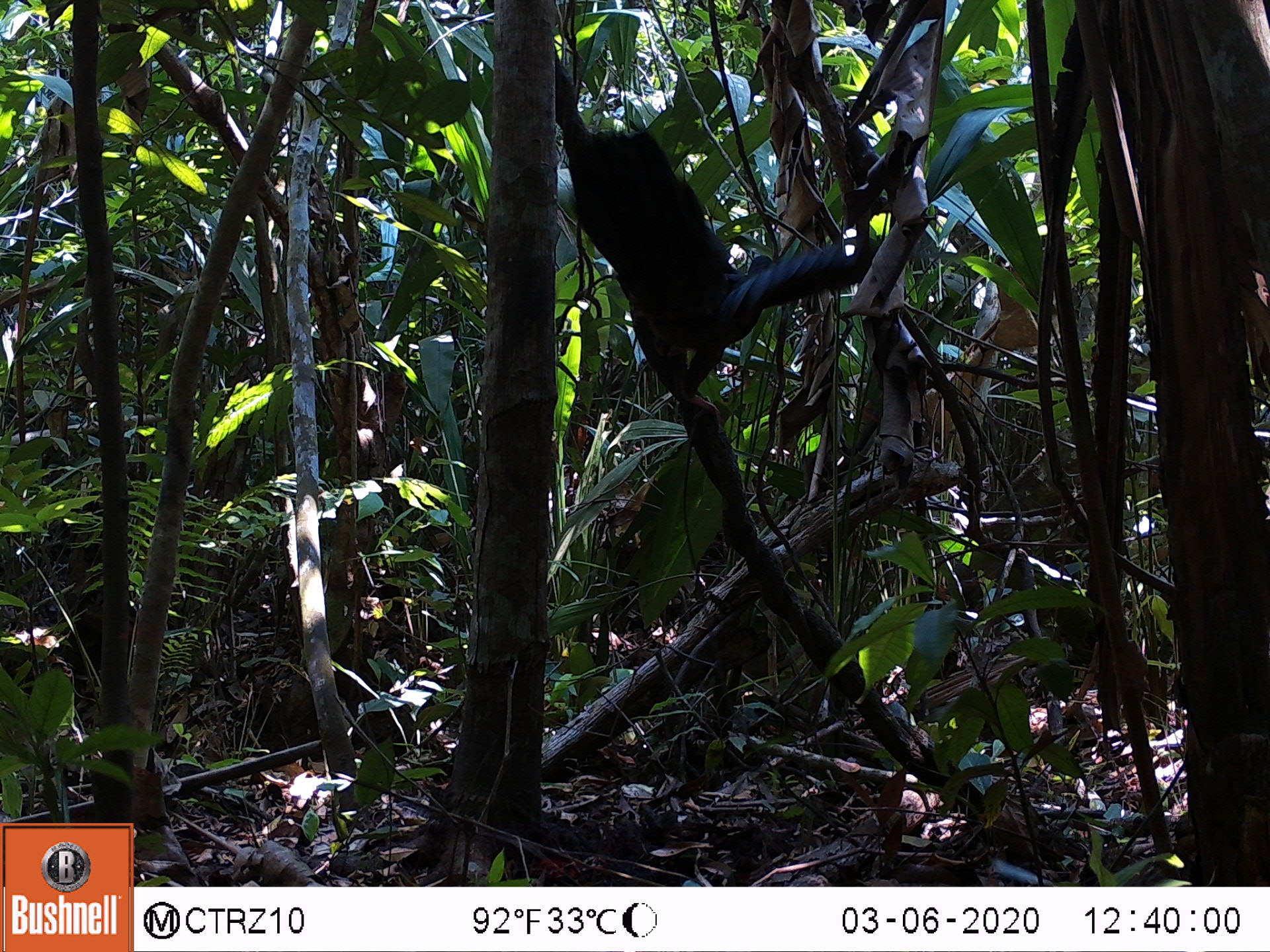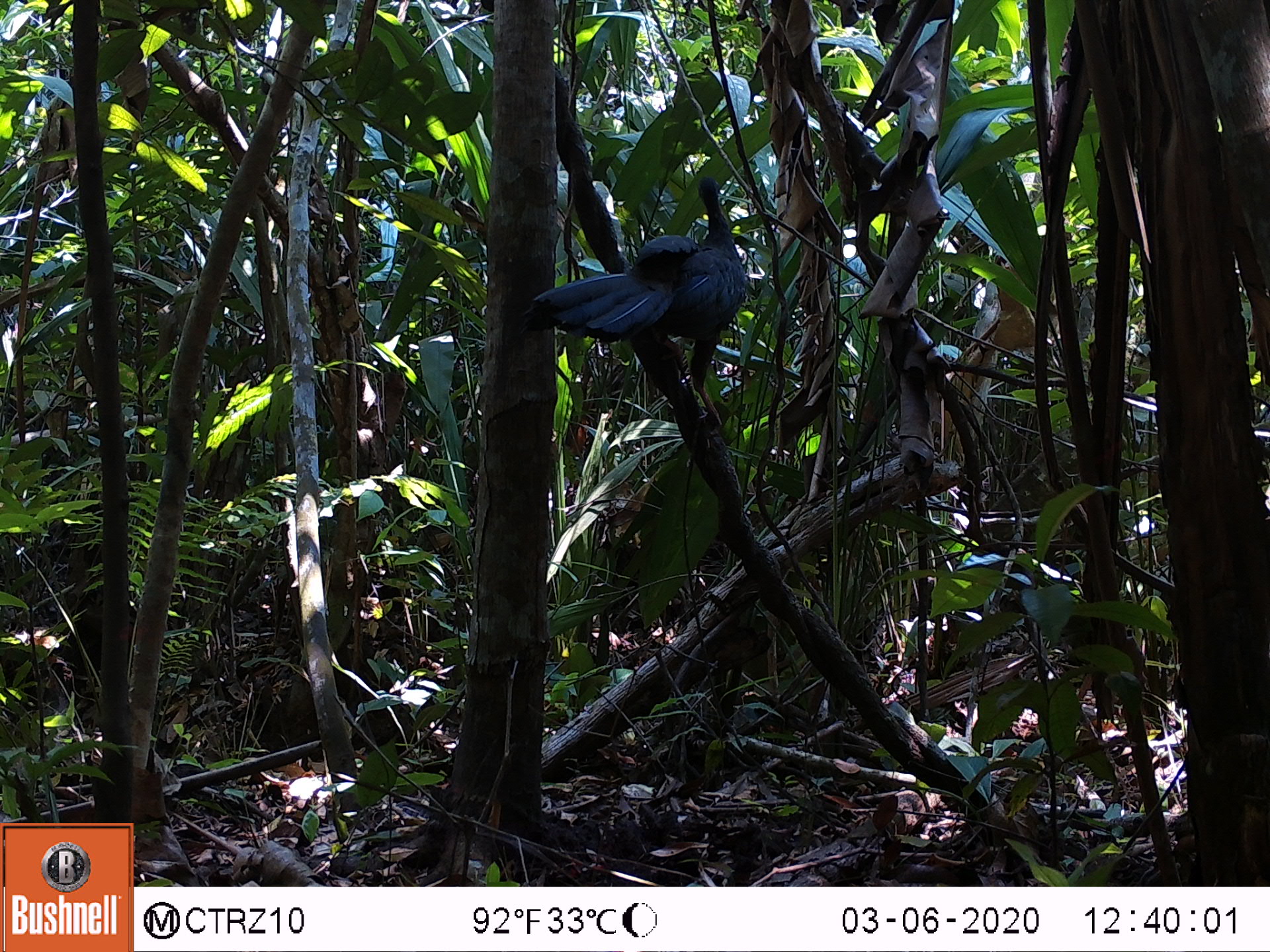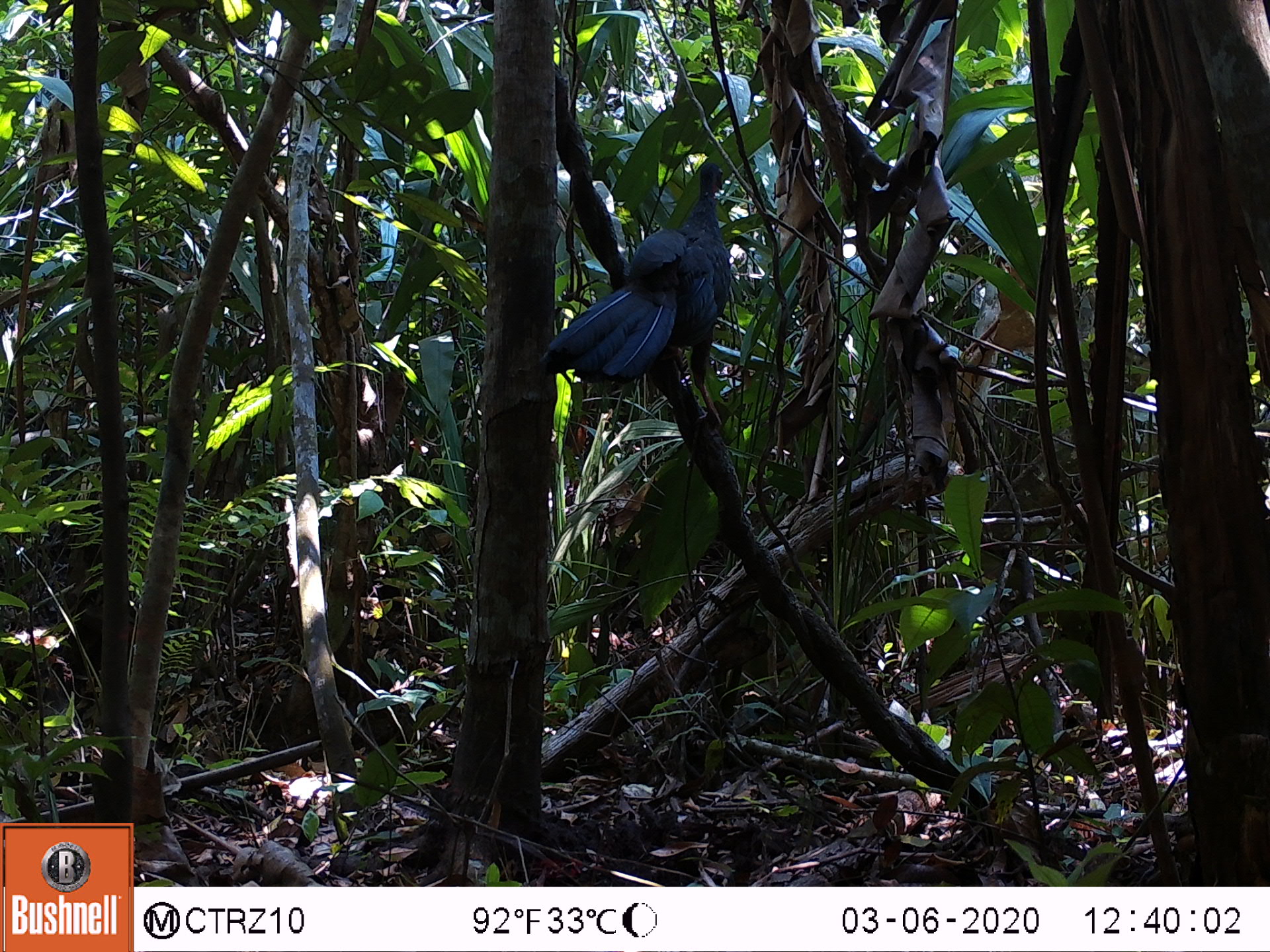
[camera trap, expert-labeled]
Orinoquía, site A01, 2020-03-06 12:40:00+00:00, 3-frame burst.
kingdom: Animalia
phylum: Chordata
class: Aves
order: Galliformes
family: Cracidae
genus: Penelope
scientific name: Penelope jacquacu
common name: spix's guan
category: spixs guan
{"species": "spixs guan (spix's guan) (Penelope jacquacu)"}